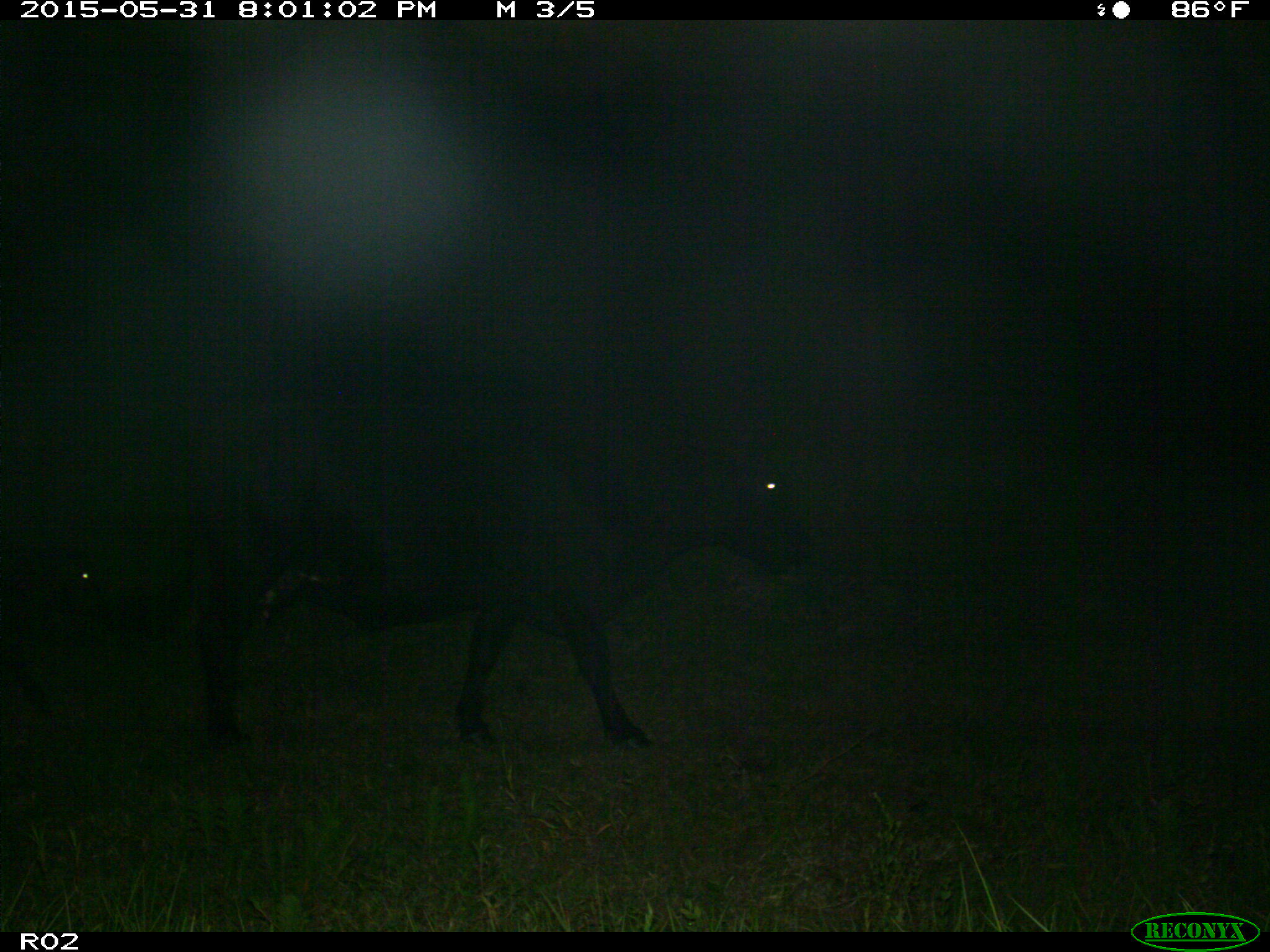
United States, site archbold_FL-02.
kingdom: Animalia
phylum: Chordata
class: Mammalia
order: Artiodactyla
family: Bovidae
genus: Bos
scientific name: Bos taurus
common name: domestic cow